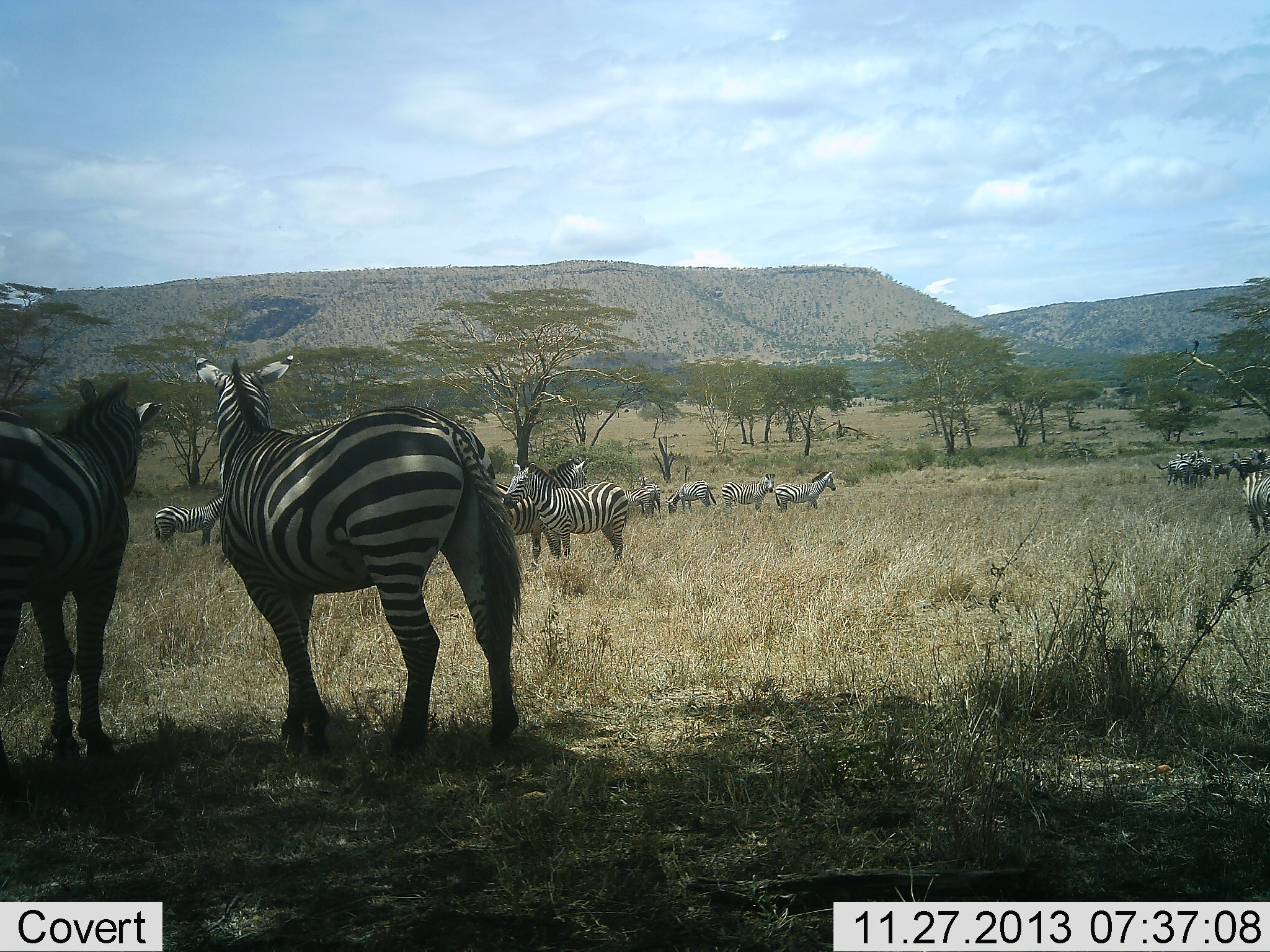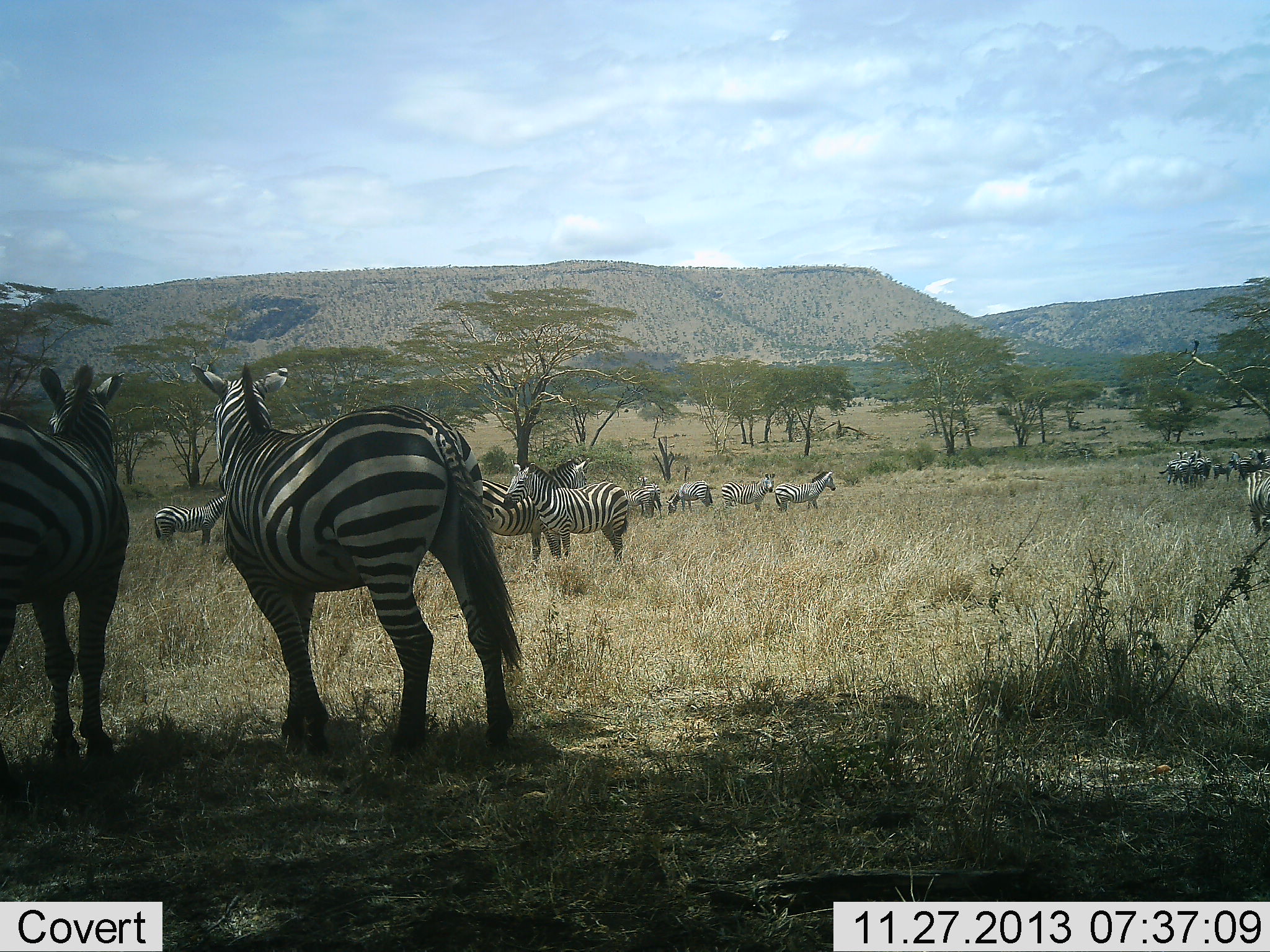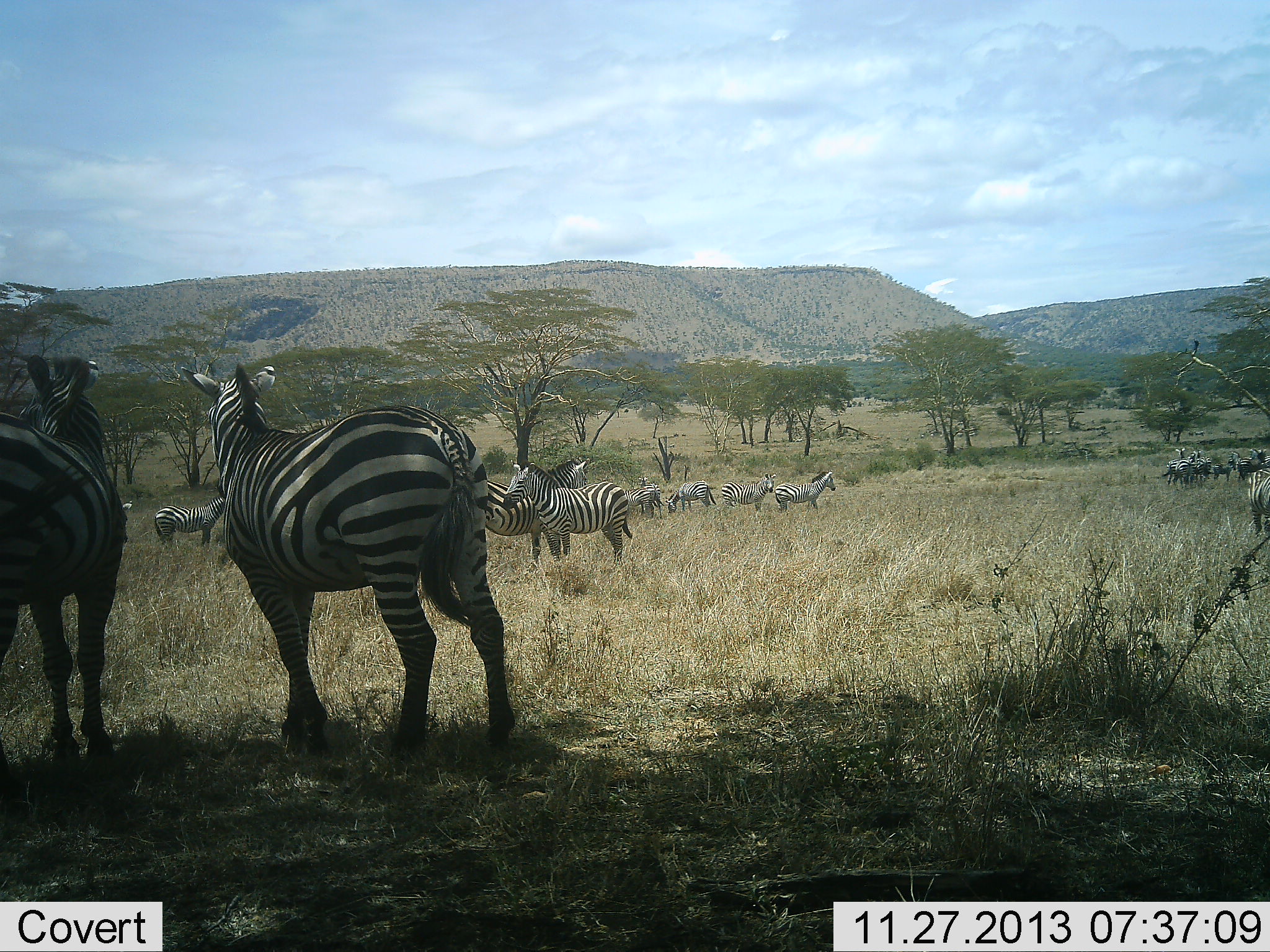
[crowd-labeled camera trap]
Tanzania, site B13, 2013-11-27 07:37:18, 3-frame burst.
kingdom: Animalia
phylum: Chordata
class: Mammalia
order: Perissodactyla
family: Equidae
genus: Equus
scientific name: Equus quagga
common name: plains zebra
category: zebra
Zebra (plains zebra) (Equus quagga), count 11-50. Behavior (volunteer vote fractions): standing 90%, resting 20%, moving 0%, interacting 20%. Young present (vote fraction): 0%. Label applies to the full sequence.